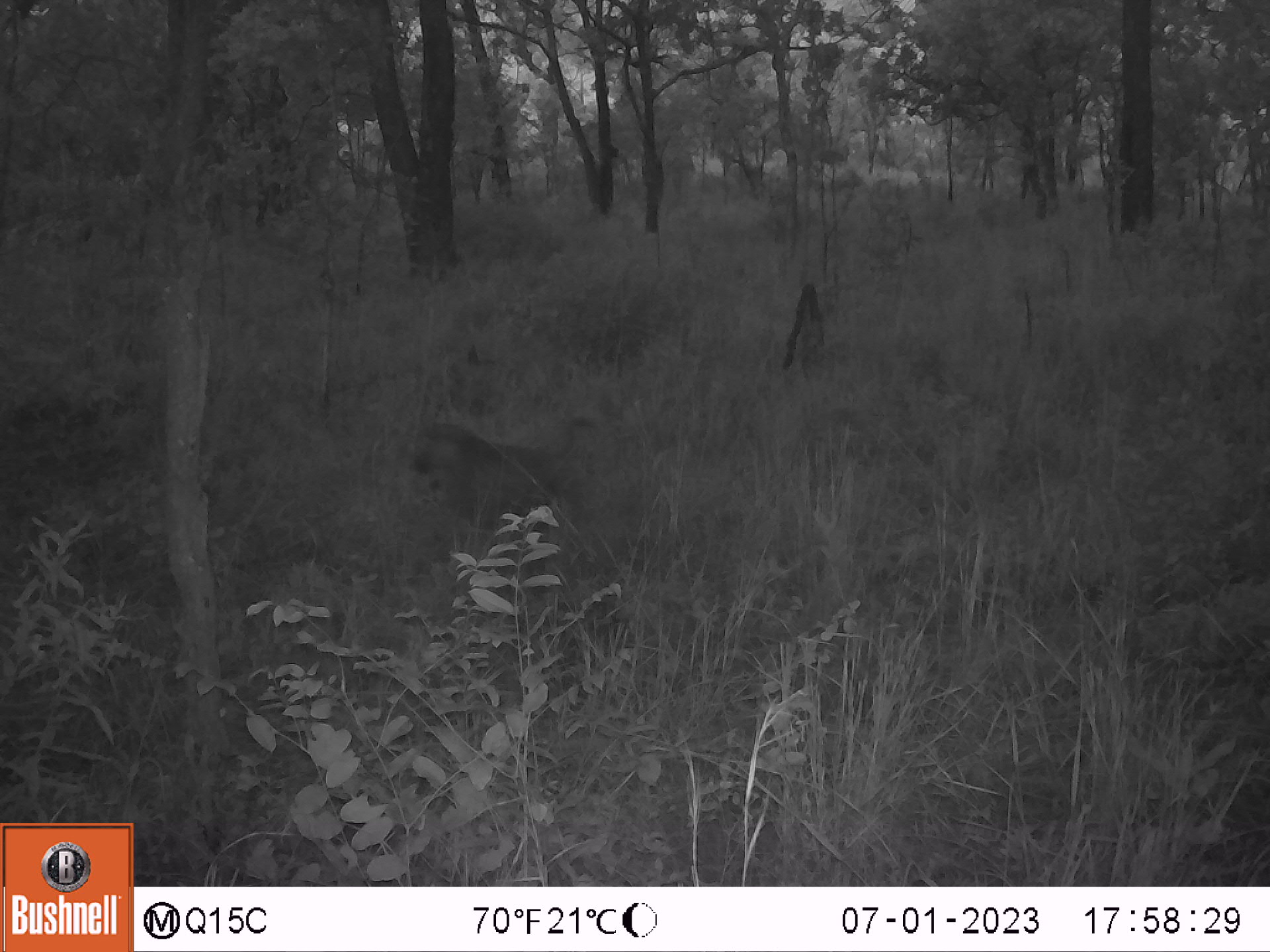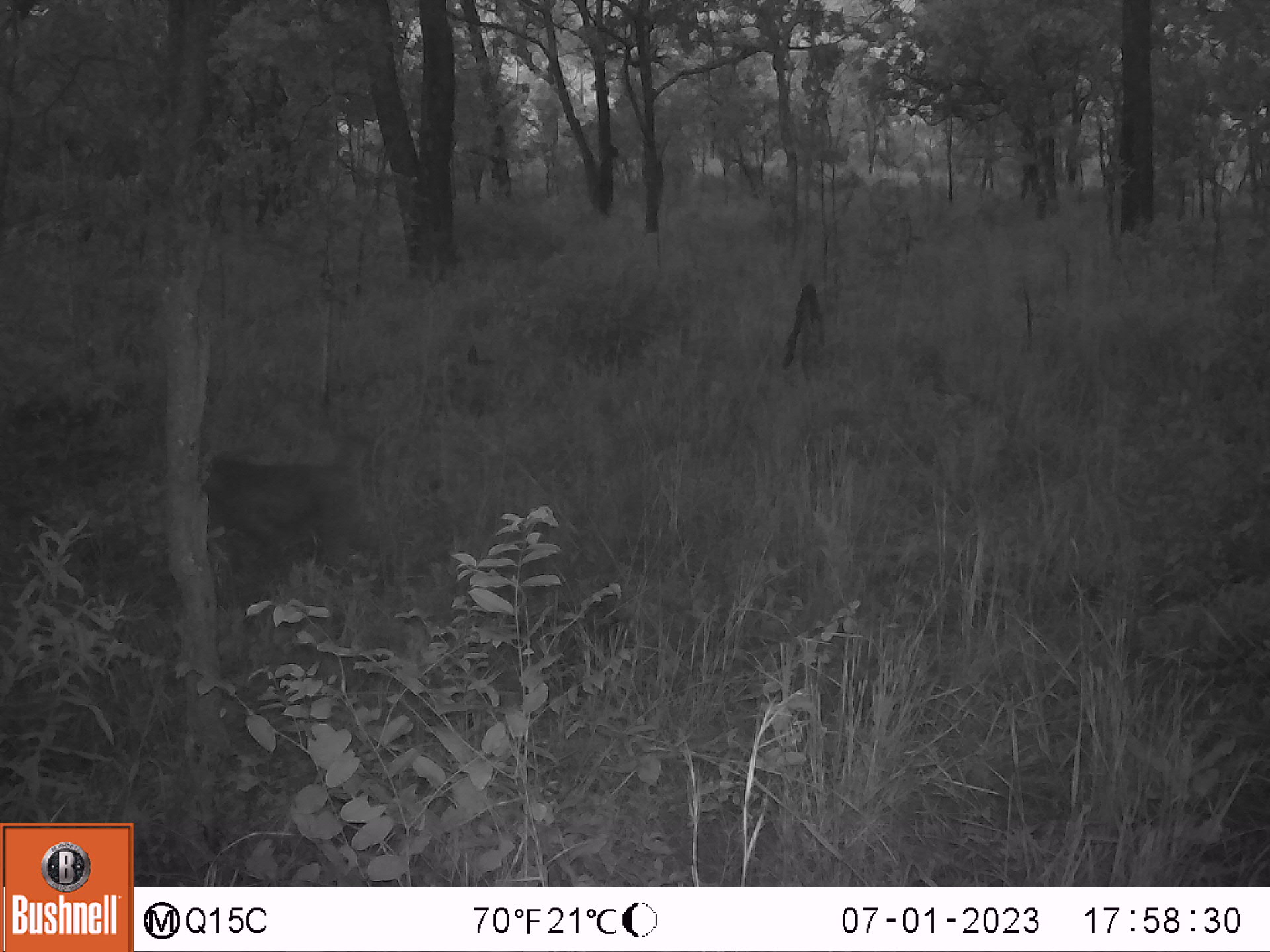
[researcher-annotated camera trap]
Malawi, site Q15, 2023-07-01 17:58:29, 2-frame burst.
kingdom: Animalia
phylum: Chordata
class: Mammalia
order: Primates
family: Cercopithecidae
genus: Papio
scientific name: Papio cynocephalus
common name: yellow baboon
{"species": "yellow baboon (Papio cynocephalus)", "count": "1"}